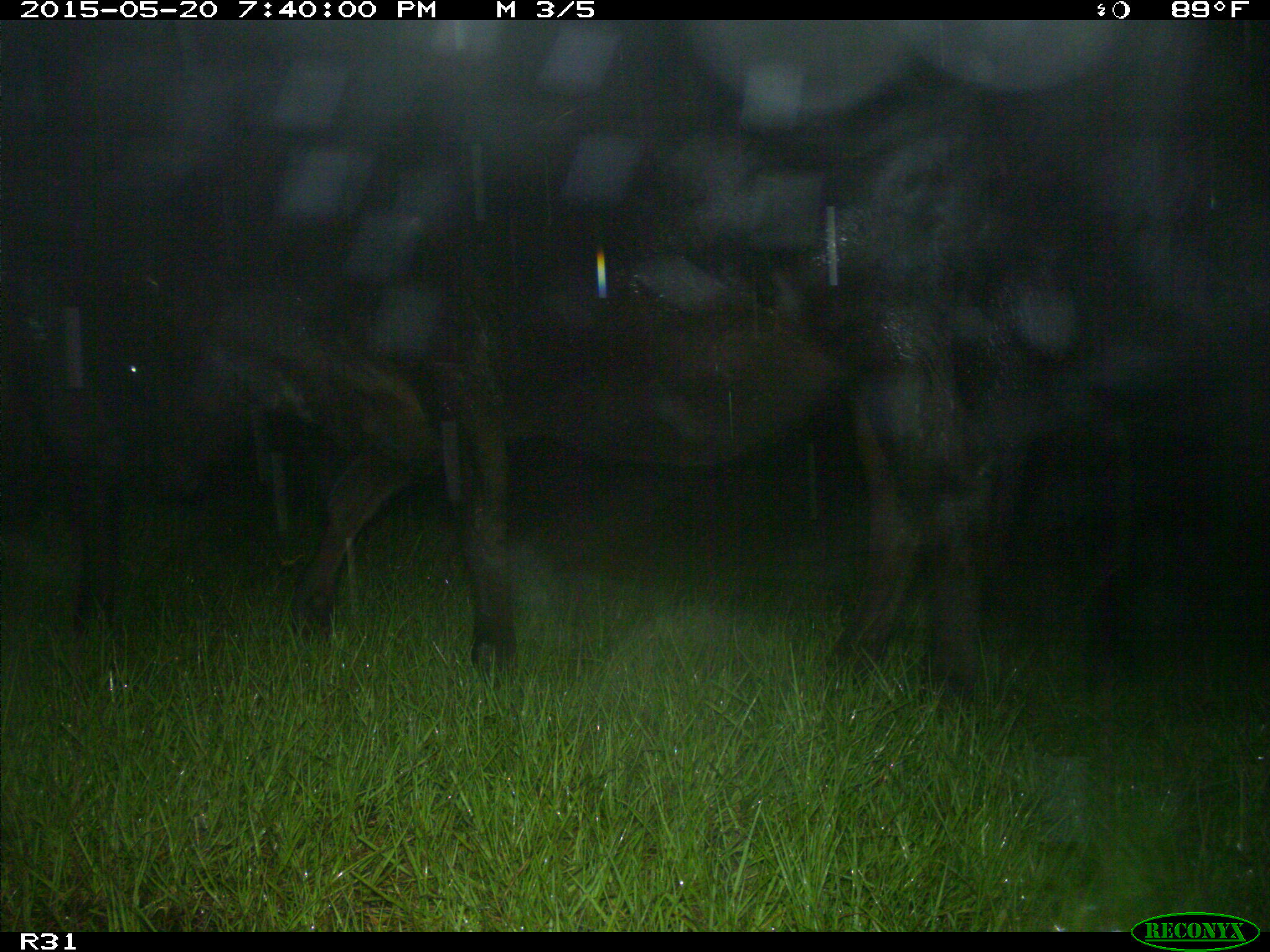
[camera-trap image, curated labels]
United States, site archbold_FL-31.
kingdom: Animalia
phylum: Chordata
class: Mammalia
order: Artiodactyla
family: Bovidae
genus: Bos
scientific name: Bos taurus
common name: domestic cow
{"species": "Bos taurus (domestic cow)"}